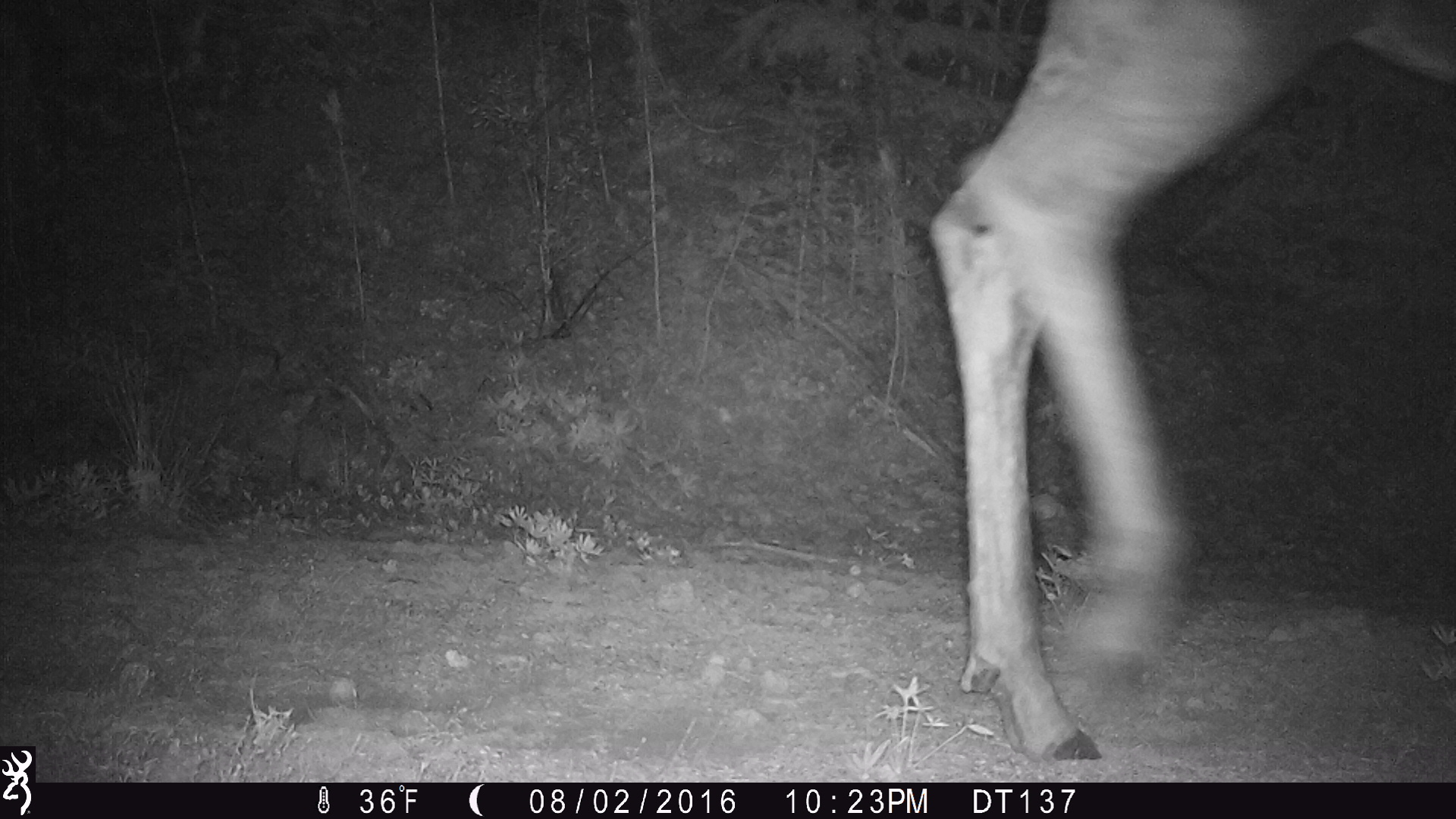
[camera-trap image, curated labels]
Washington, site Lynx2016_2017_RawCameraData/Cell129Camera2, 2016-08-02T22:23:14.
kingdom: Animalia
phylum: Chordata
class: Mammalia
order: Artiodactyla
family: Cervidae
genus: Alces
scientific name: Alces alces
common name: moose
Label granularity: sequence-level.